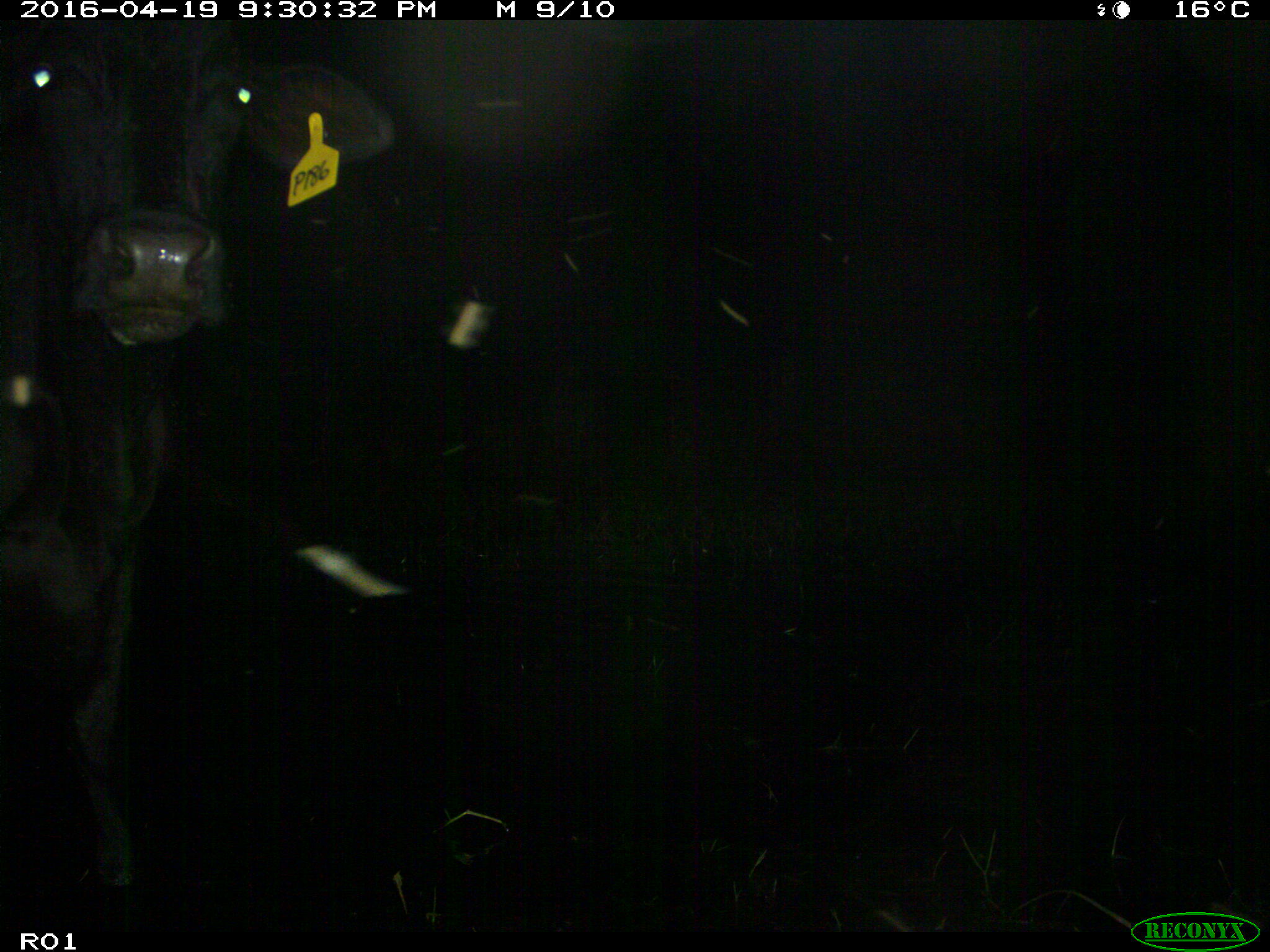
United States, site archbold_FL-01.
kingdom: Animalia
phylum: Chordata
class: Mammalia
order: Artiodactyla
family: Bovidae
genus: Bos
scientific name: Bos taurus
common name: domestic cow